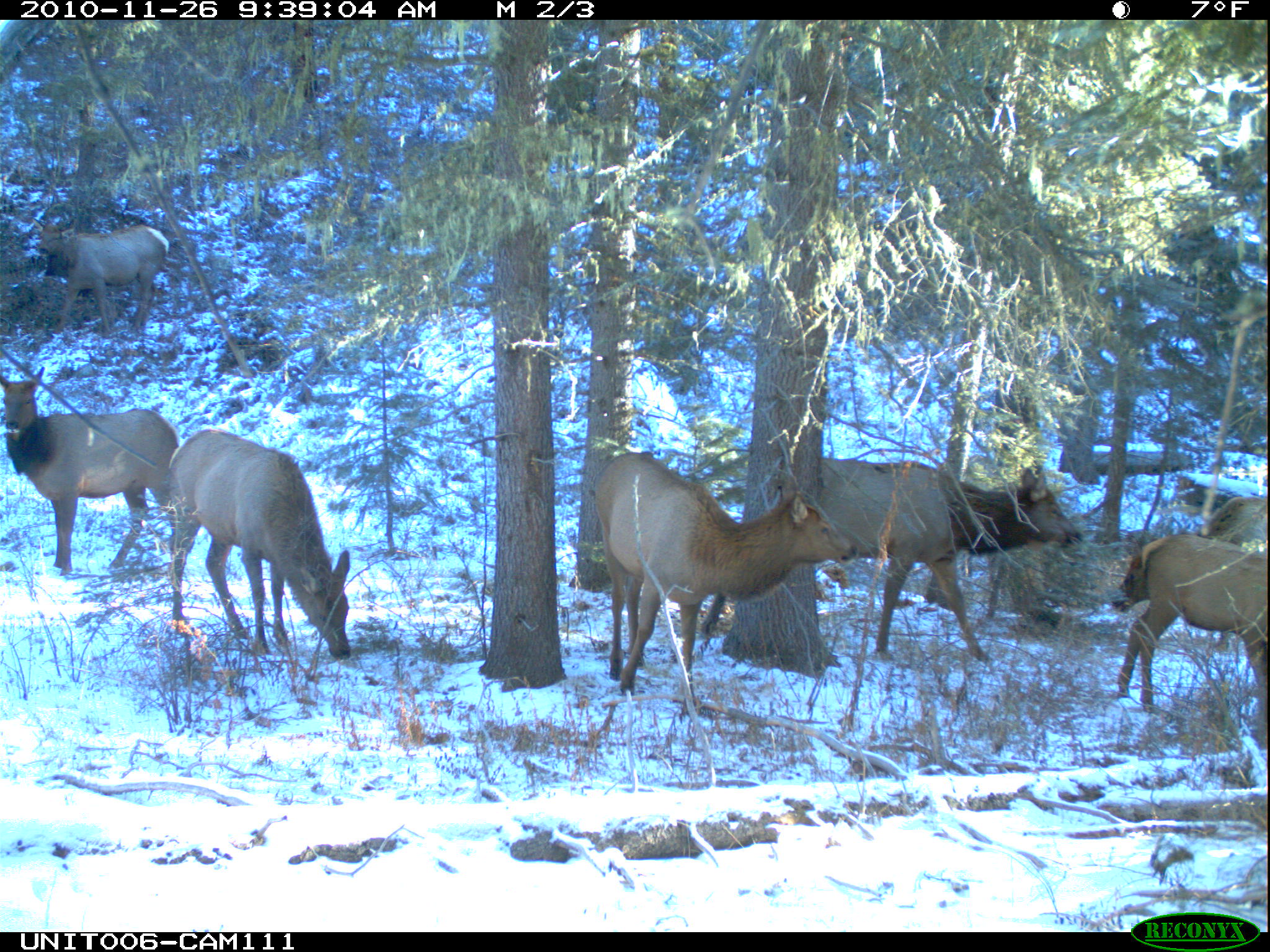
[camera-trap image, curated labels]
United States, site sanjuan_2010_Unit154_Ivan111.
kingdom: Animalia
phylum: Chordata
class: Mammalia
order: Artiodactyla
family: Cervidae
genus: Cervus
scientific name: Cervus elaphus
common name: red deer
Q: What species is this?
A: Cervus elaphus (red deer).